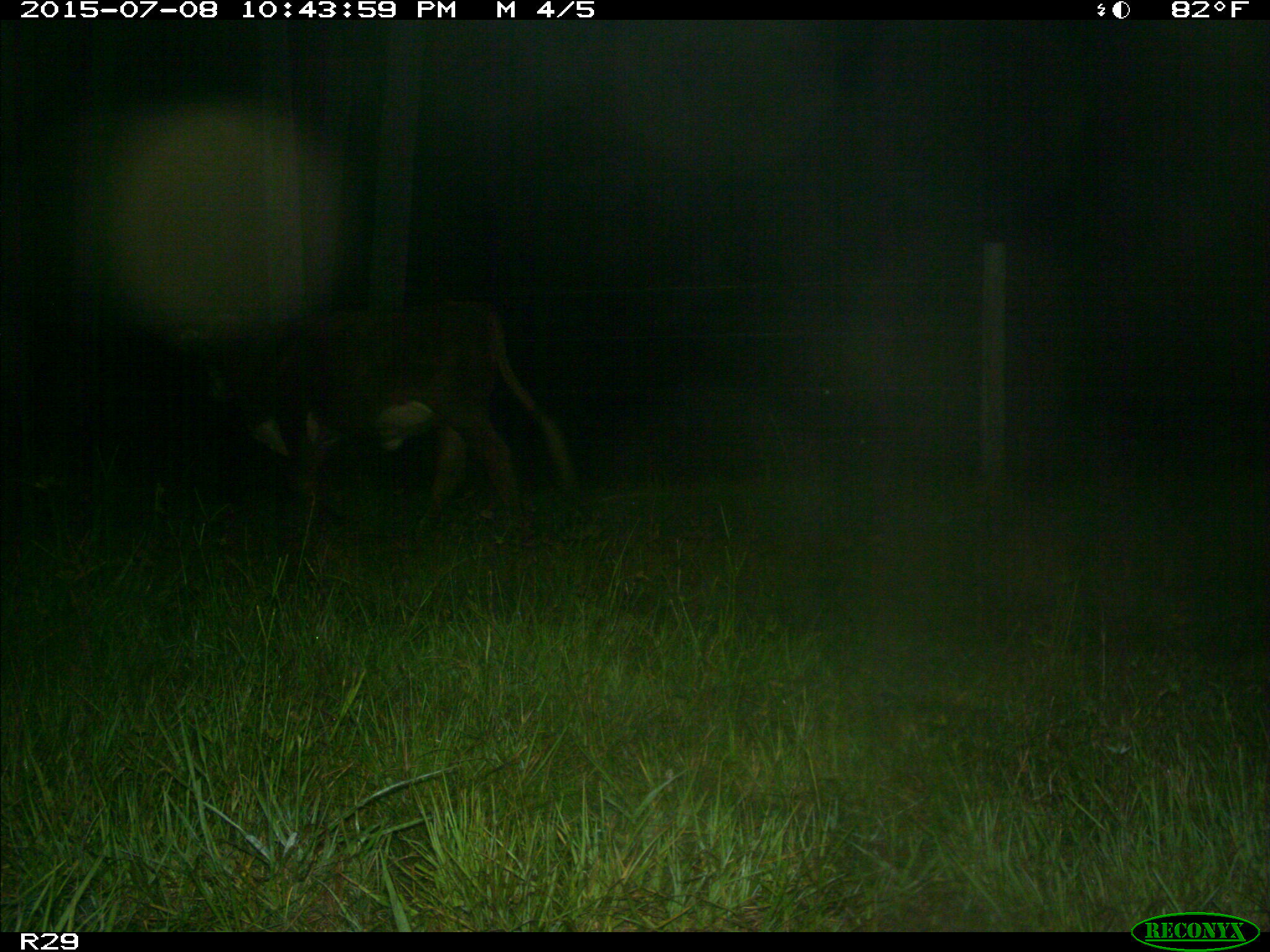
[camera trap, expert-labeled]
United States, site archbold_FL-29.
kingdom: Animalia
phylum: Chordata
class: Mammalia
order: Artiodactyla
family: Bovidae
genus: Bos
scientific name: Bos taurus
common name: domestic cow